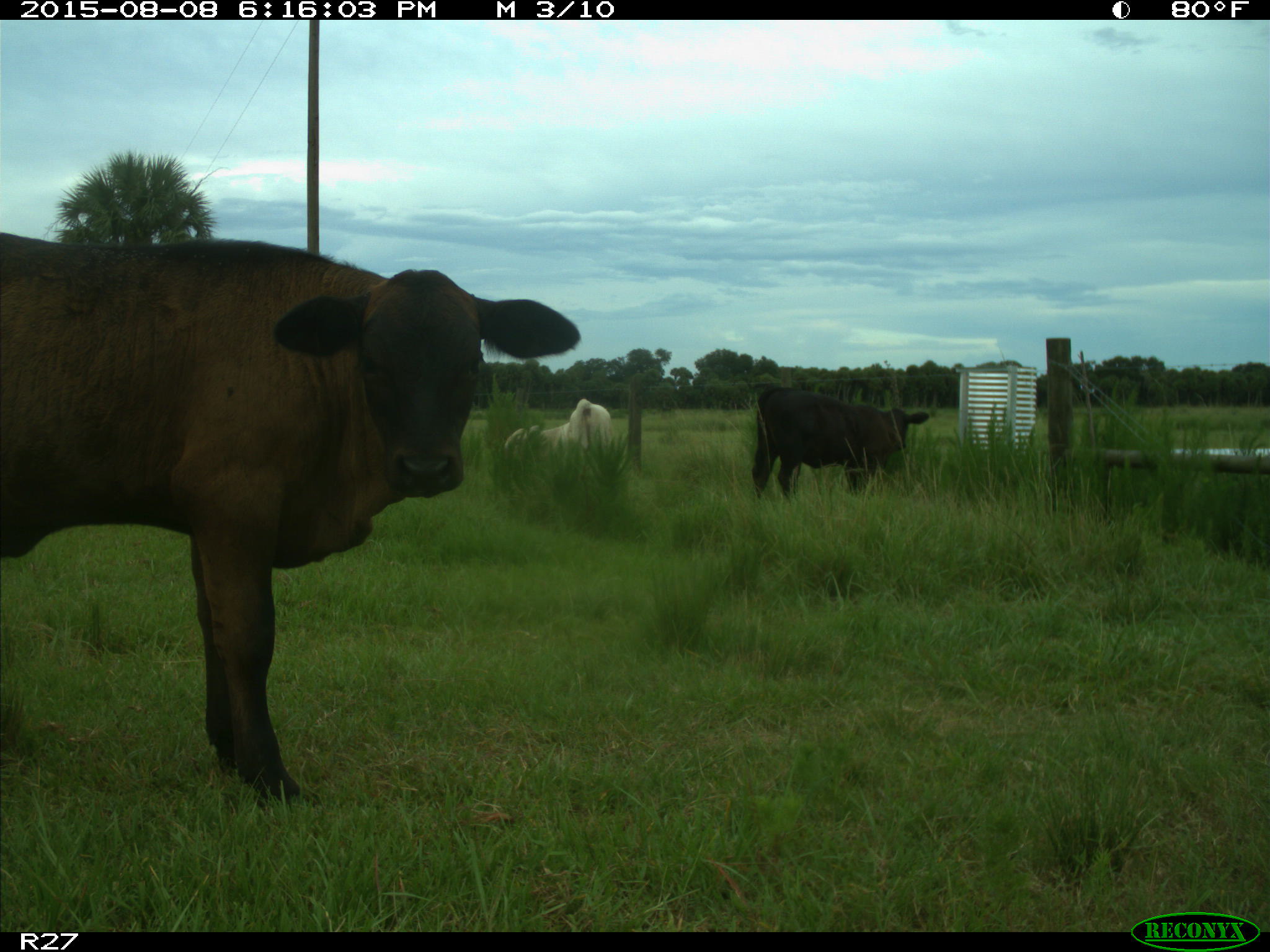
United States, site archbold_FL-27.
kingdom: Animalia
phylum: Chordata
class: Mammalia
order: Artiodactyla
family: Bovidae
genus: Bos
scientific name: Bos taurus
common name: domestic cow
Bos taurus (domestic cow).